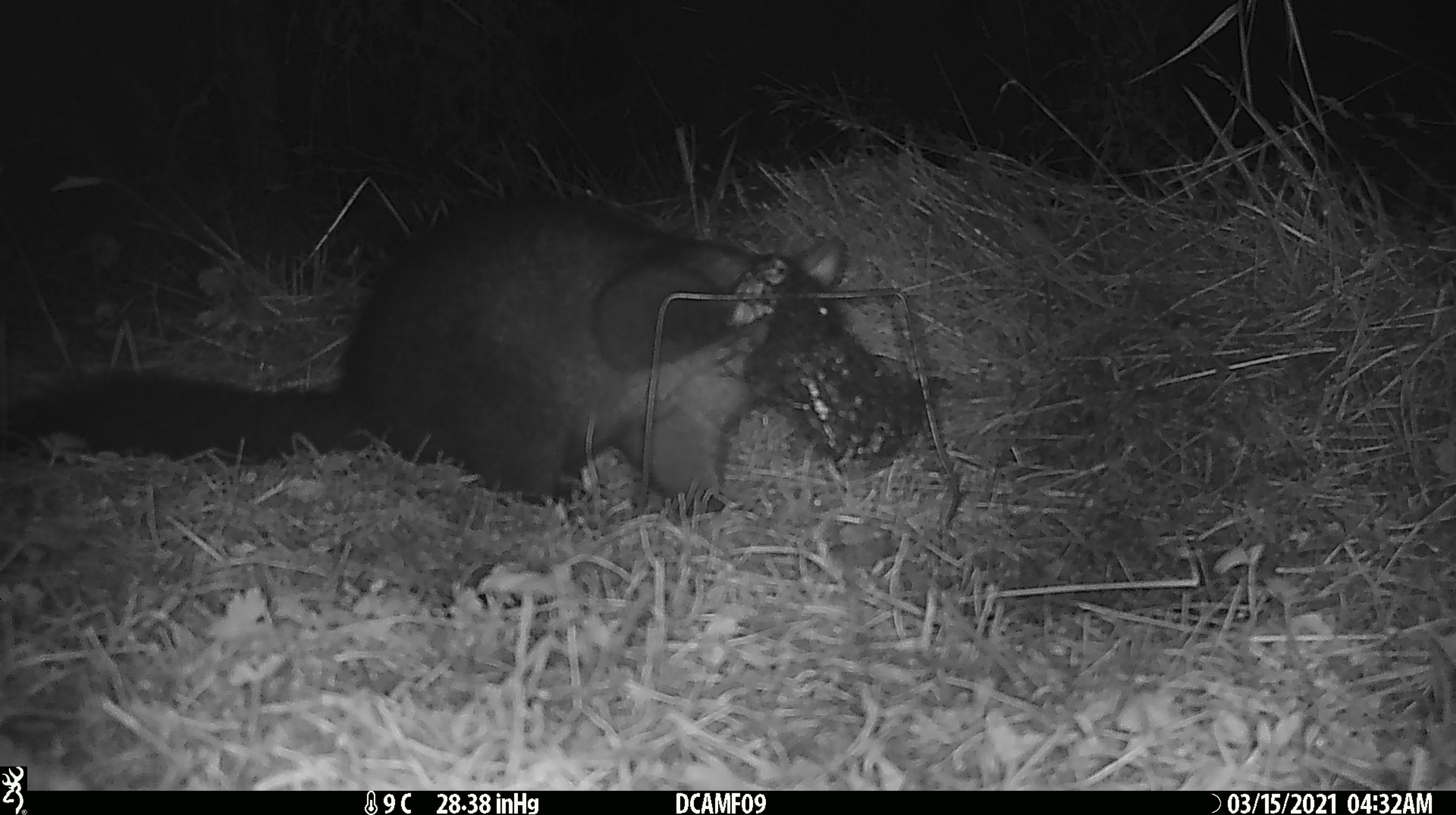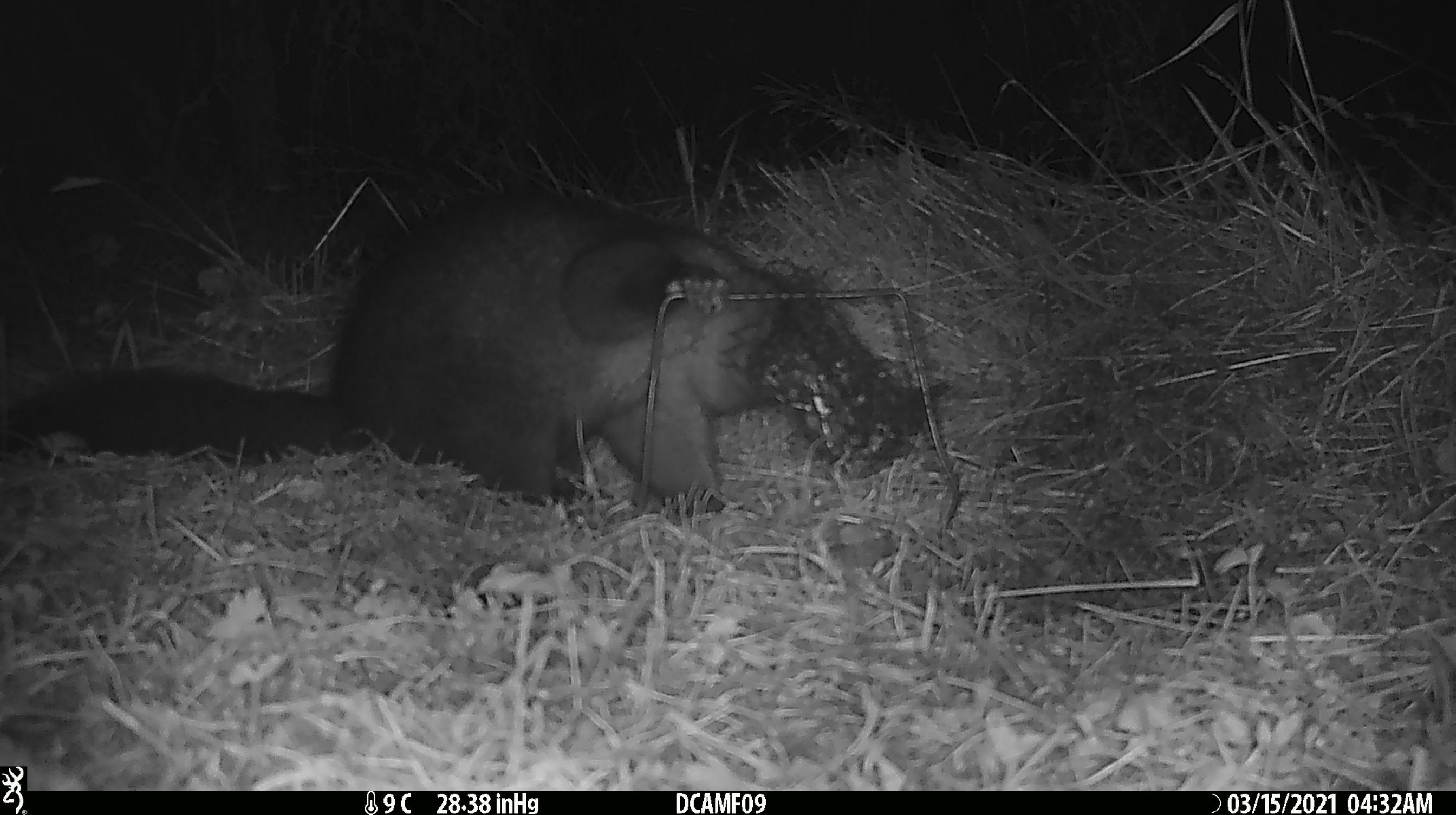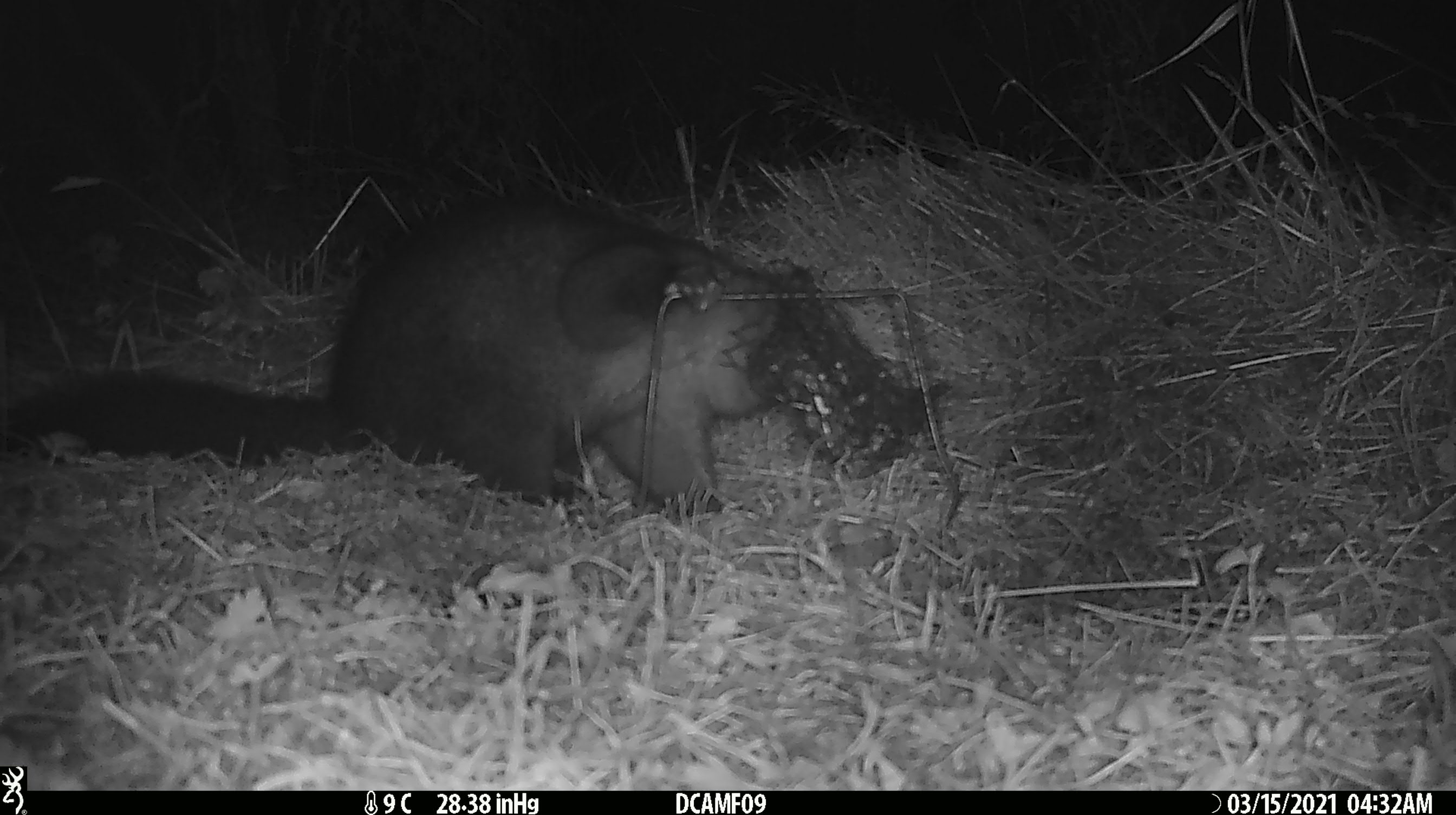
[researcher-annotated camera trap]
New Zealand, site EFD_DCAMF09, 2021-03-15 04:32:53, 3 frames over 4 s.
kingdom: Animalia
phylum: Chordata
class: Mammalia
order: Diprotodontia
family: Phalangeridae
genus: Trichosurus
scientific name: Trichosurus vulpecula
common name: common brushtail possum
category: possum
Possum (common brushtail possum) (Trichosurus vulpecula).